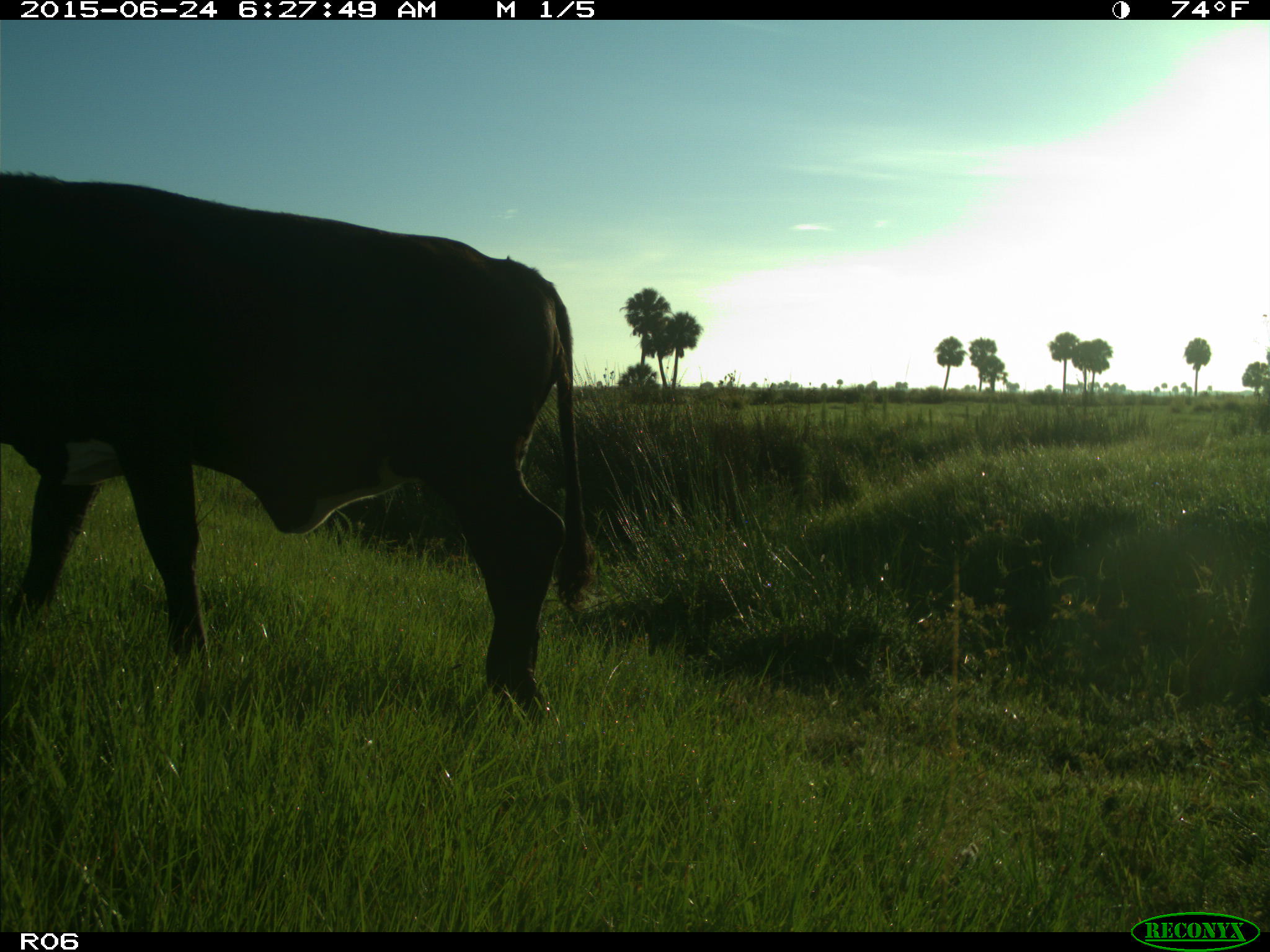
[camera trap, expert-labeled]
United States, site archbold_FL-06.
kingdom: Animalia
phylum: Chordata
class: Mammalia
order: Artiodactyla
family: Bovidae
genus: Bos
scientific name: Bos taurus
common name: domestic cow